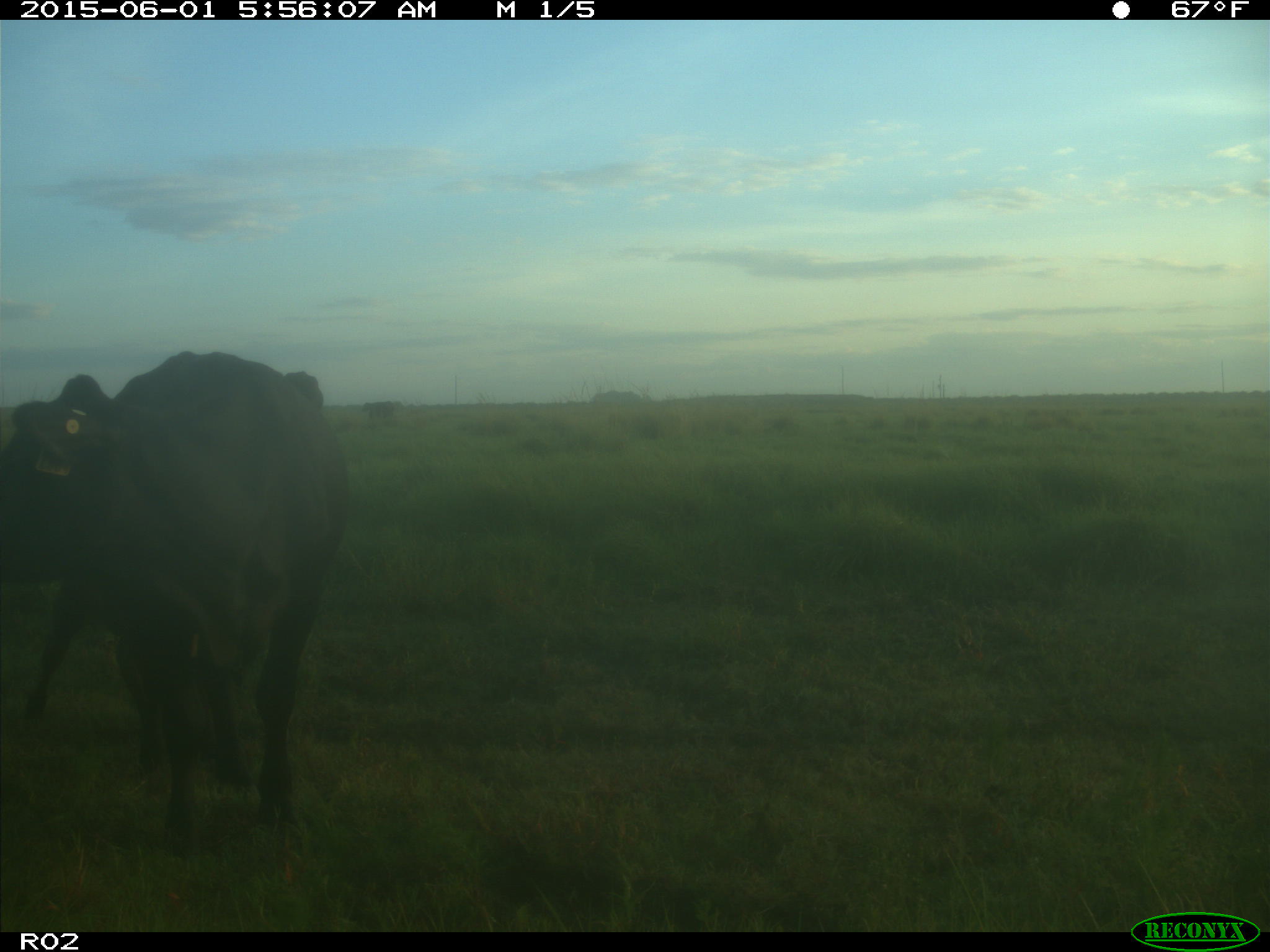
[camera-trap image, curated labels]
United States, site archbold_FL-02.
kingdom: Animalia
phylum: Chordata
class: Mammalia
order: Artiodactyla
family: Bovidae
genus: Bos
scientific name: Bos taurus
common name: domestic cow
Bos taurus (domestic cow).